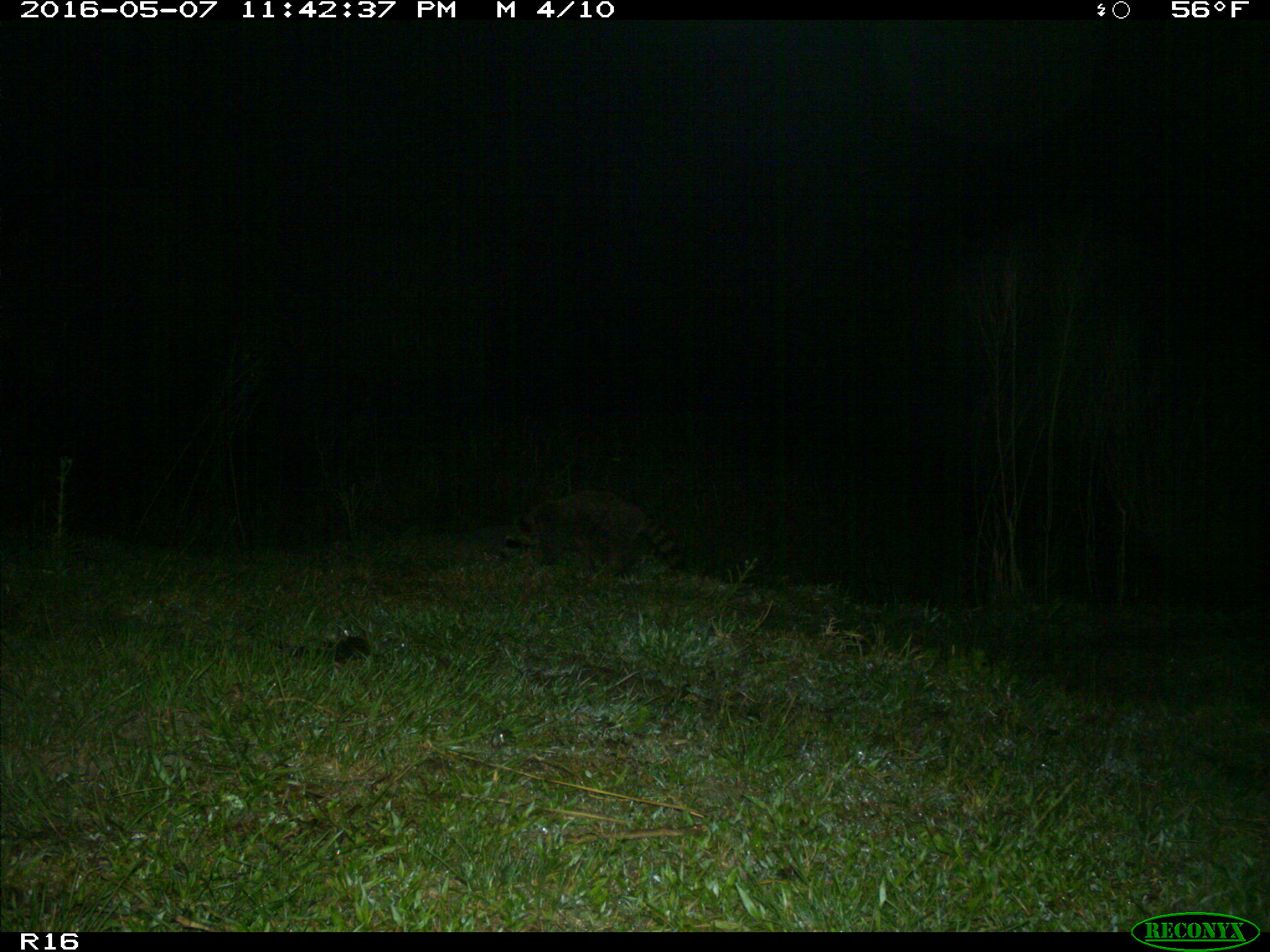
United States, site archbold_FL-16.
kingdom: Animalia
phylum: Chordata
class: Mammalia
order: Carnivora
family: Procyonidae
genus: Procyon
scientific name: Procyon lotor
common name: common raccoon